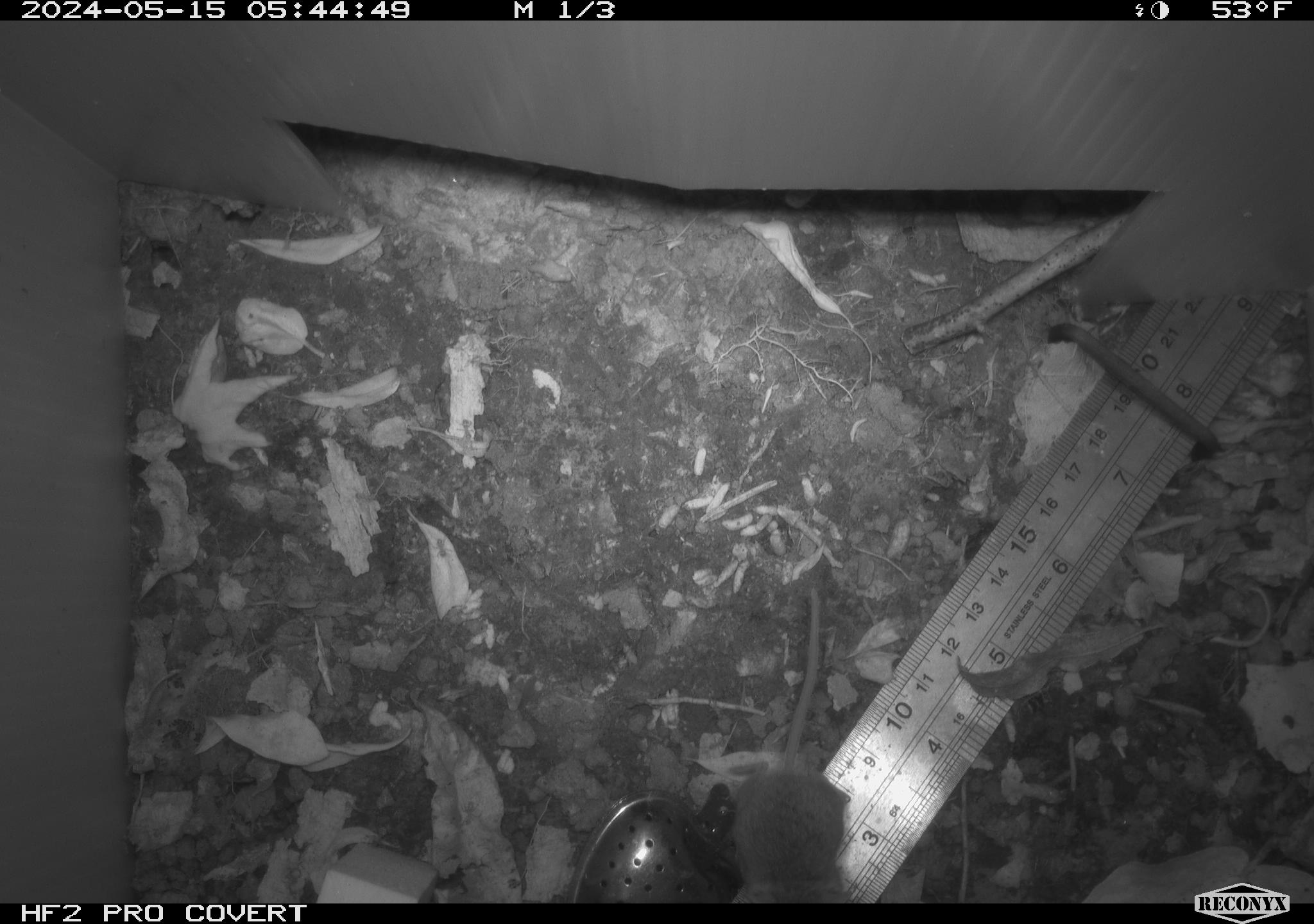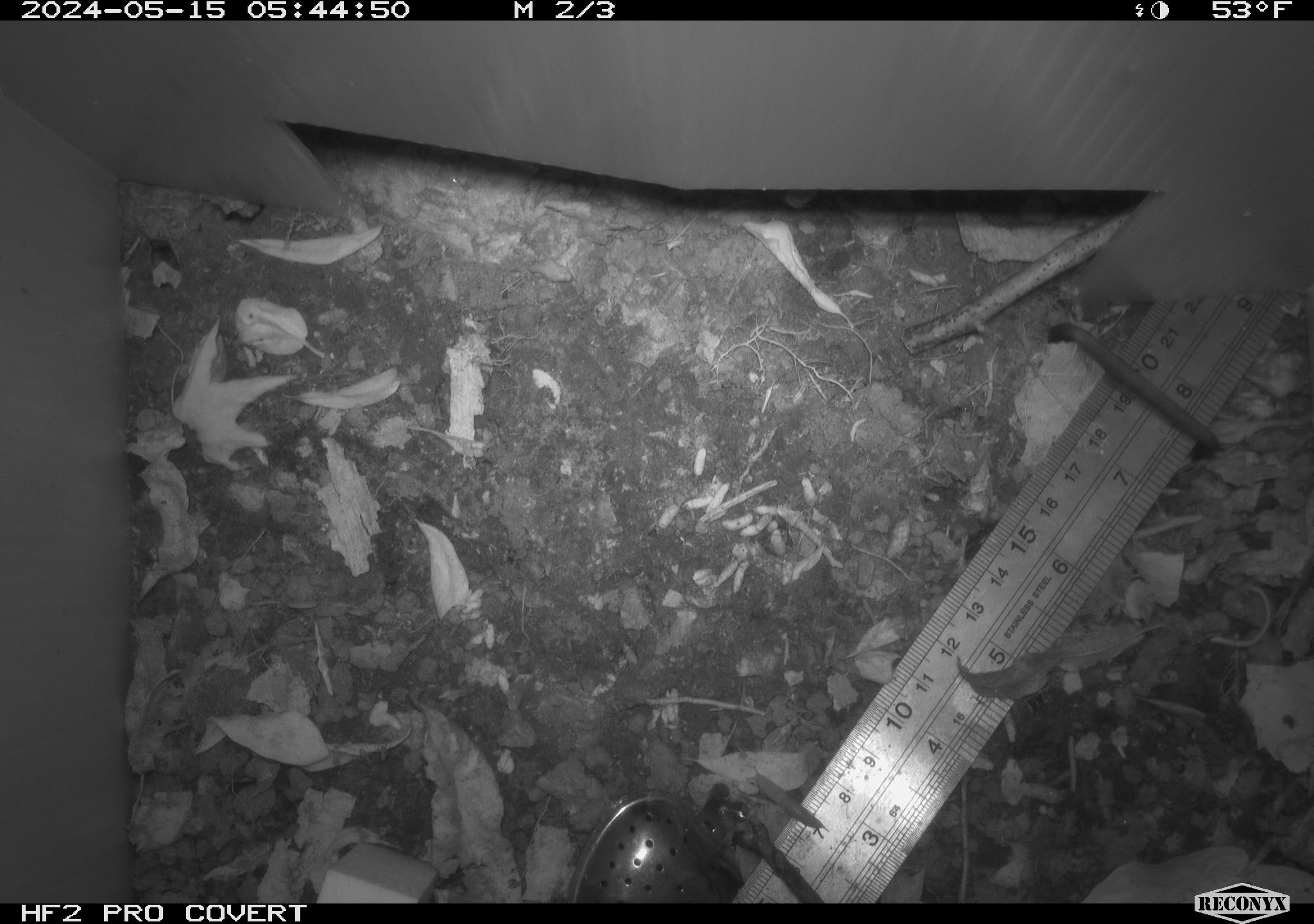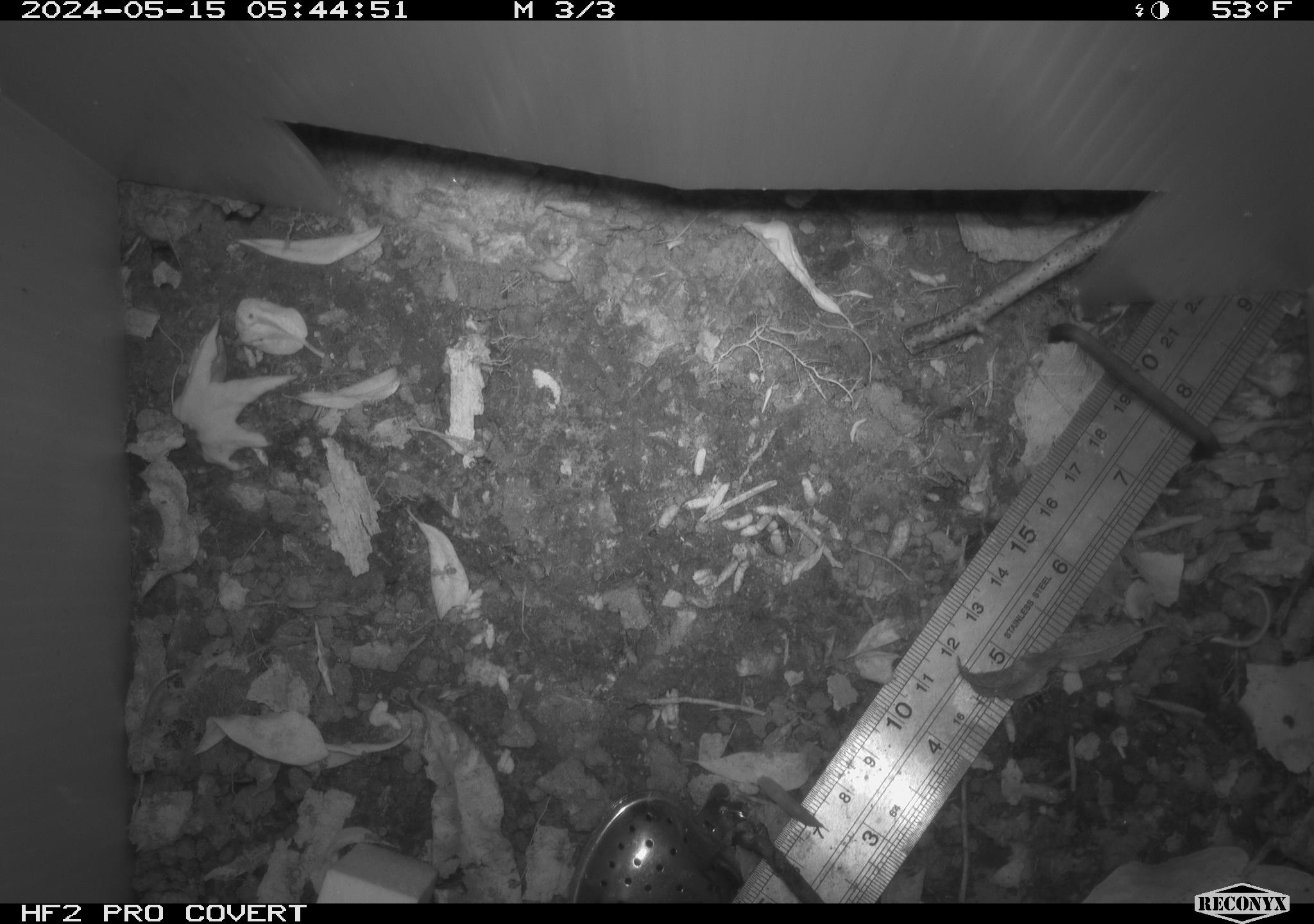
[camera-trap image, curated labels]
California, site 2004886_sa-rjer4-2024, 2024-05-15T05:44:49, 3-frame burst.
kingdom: Animalia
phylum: Chordata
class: Mammalia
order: Rodentia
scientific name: Rodentia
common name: mouse species